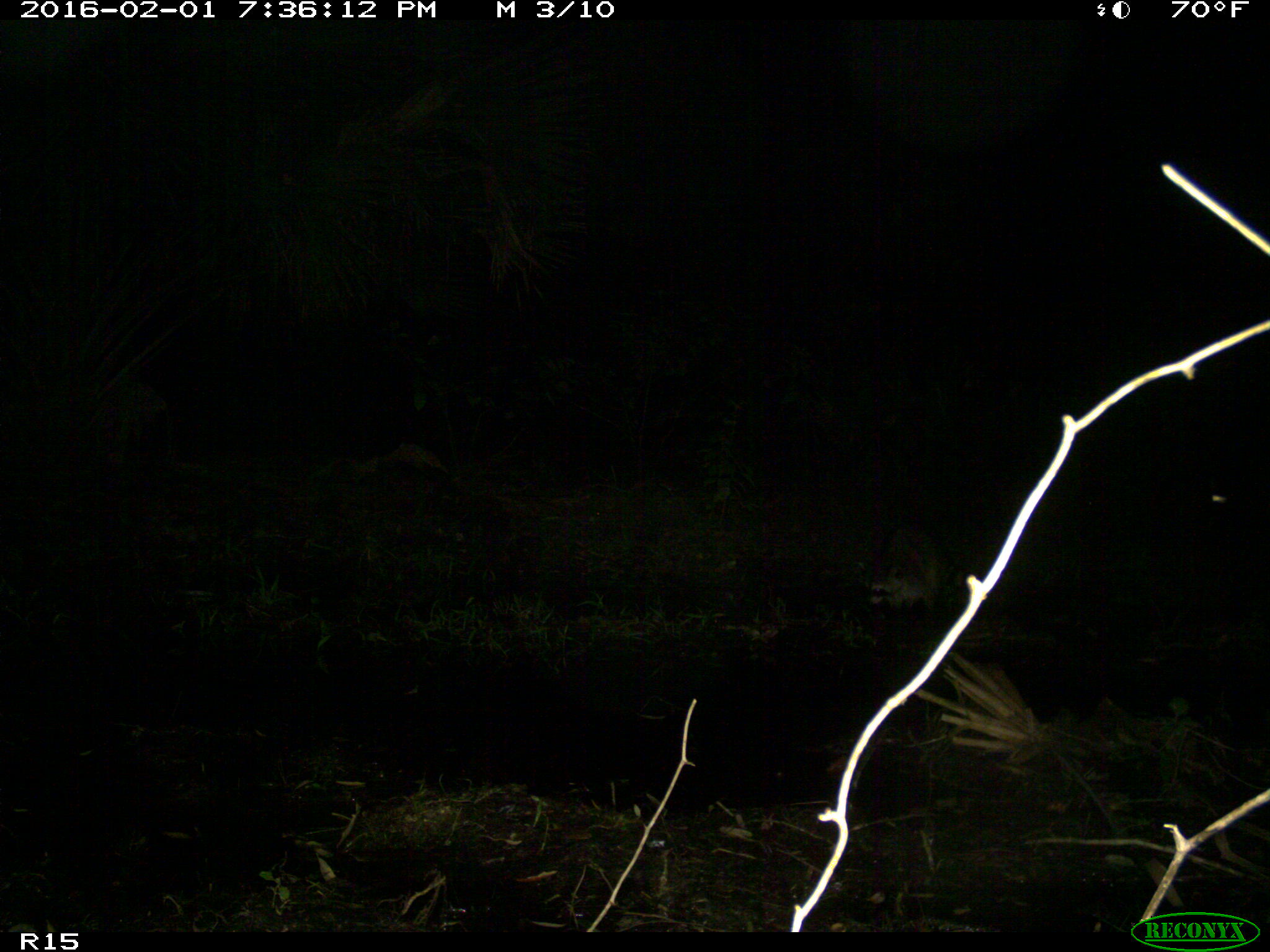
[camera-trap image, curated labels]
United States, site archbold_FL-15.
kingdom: Animalia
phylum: Chordata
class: Mammalia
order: Carnivora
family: Procyonidae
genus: Procyon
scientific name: Procyon lotor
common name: common raccoon